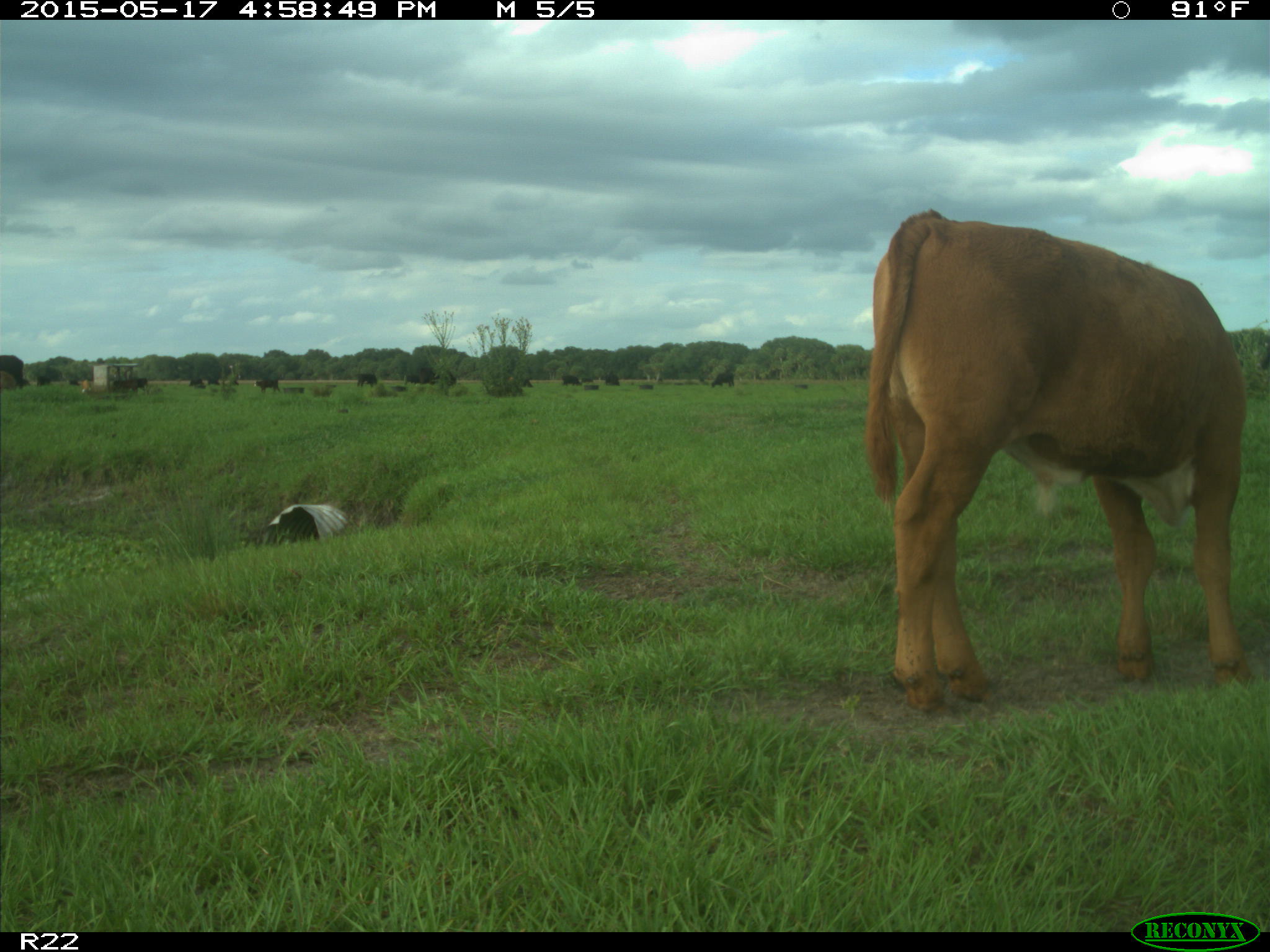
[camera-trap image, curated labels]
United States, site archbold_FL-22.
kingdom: Animalia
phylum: Chordata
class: Mammalia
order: Artiodactyla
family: Bovidae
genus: Bos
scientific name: Bos taurus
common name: domestic cow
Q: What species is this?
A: Bos taurus (domestic cow).